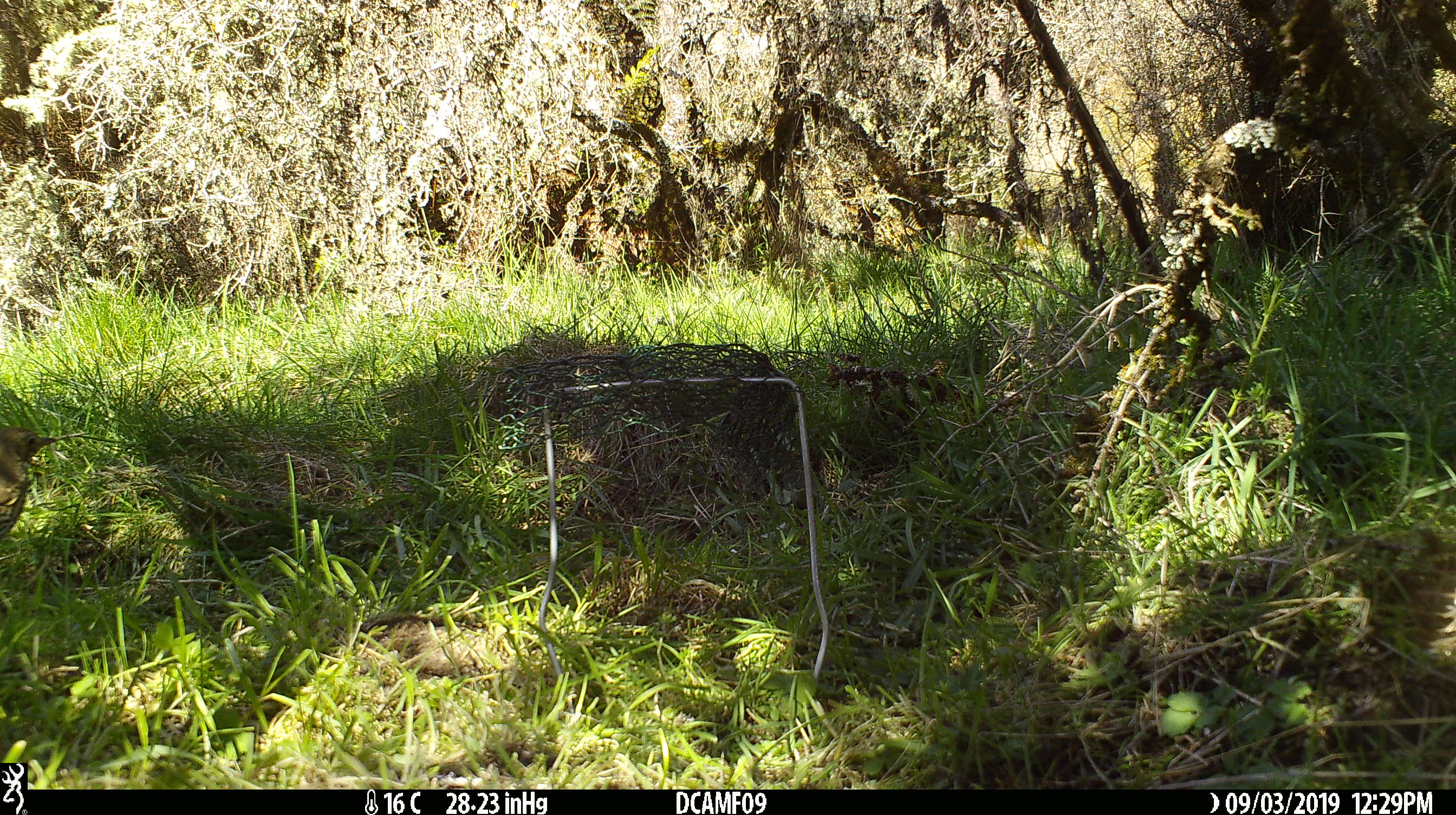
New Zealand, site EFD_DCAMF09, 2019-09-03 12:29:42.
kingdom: Animalia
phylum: Chordata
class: Aves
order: Passeriformes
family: Turdidae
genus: Turdus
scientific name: Turdus philomelos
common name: song thrush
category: thrush